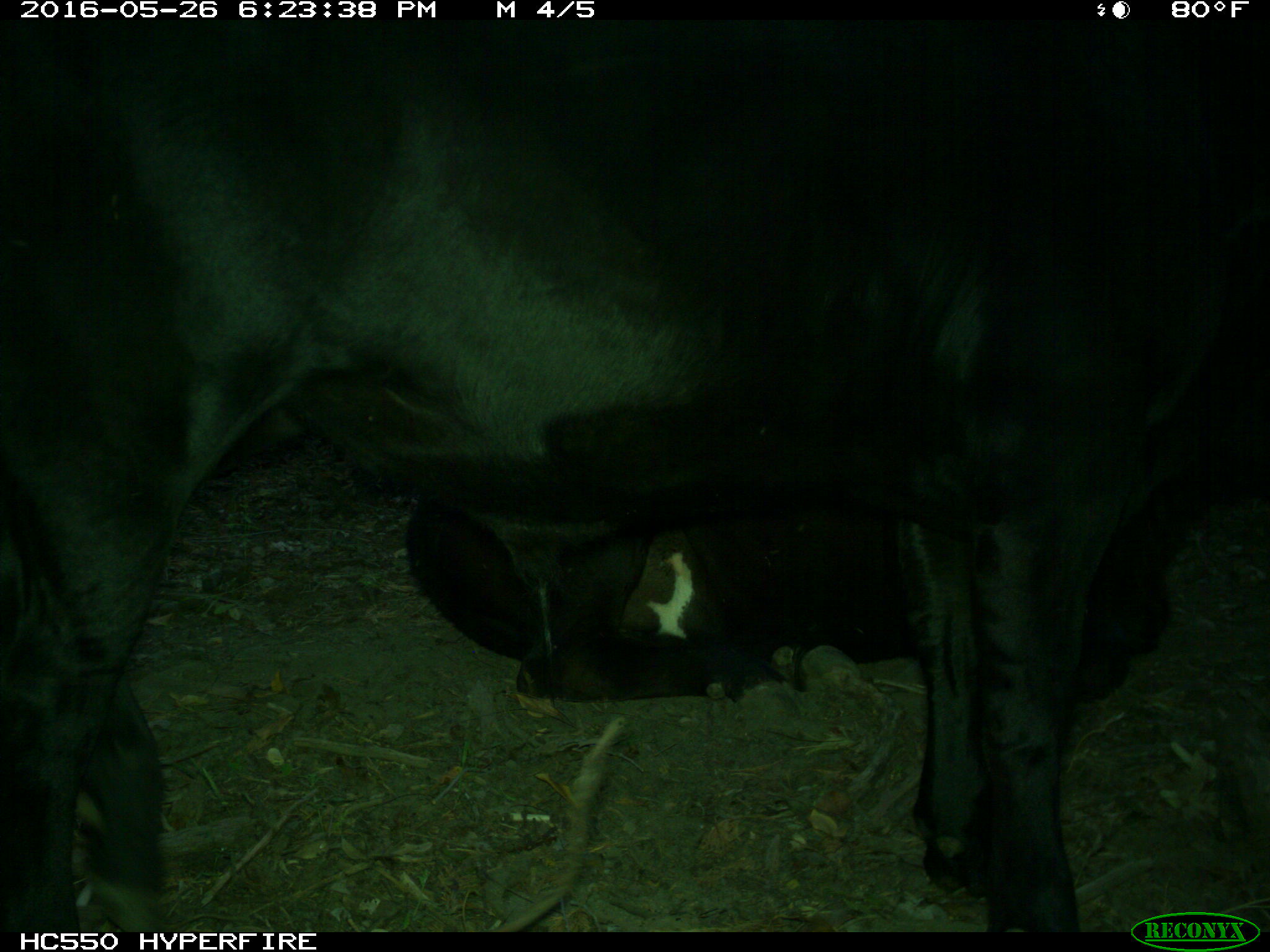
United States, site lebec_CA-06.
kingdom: Animalia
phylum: Chordata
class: Mammalia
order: Artiodactyla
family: Bovidae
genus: Bos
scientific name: Bos taurus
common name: domestic cow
Bos taurus (domestic cow).